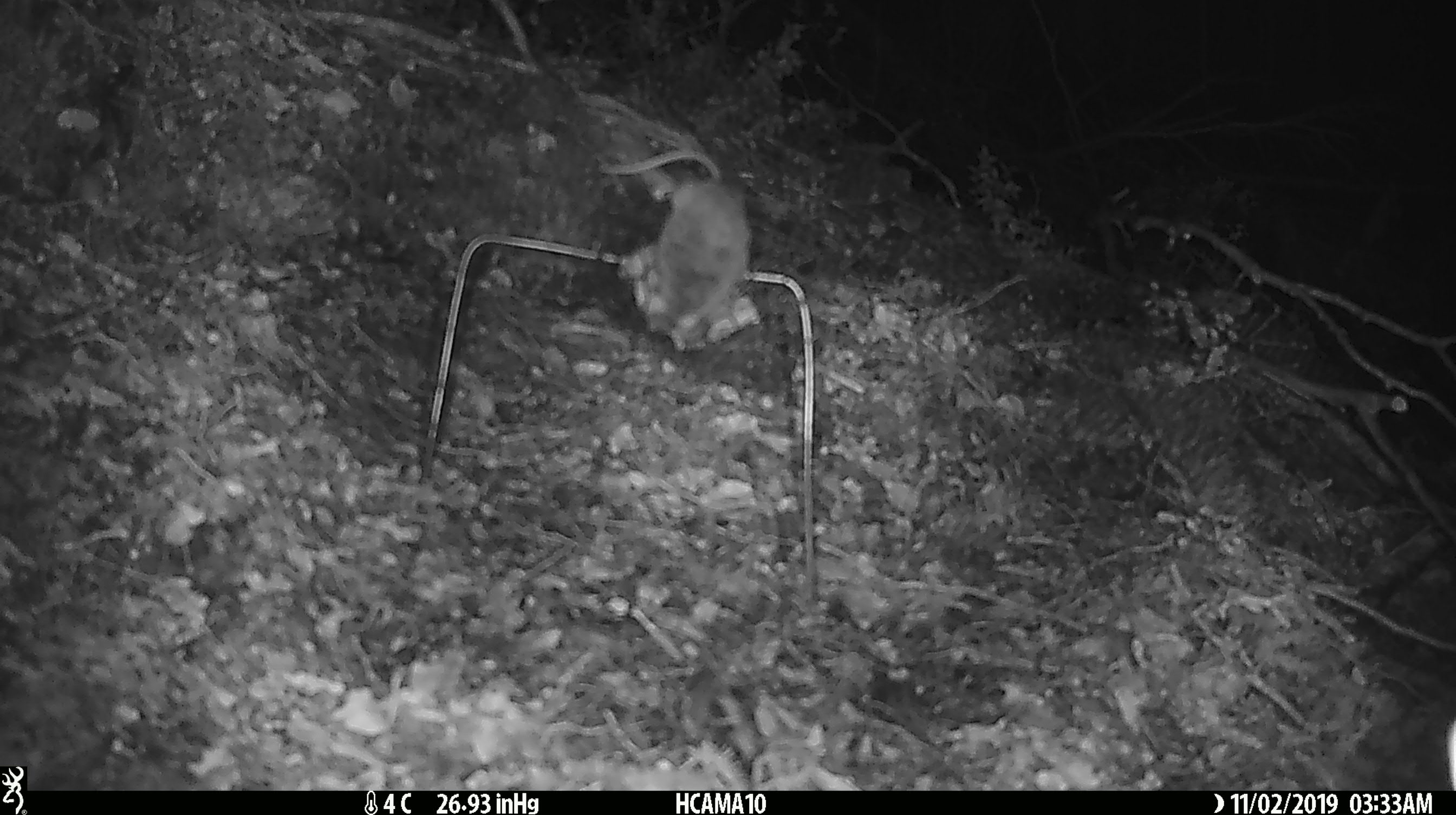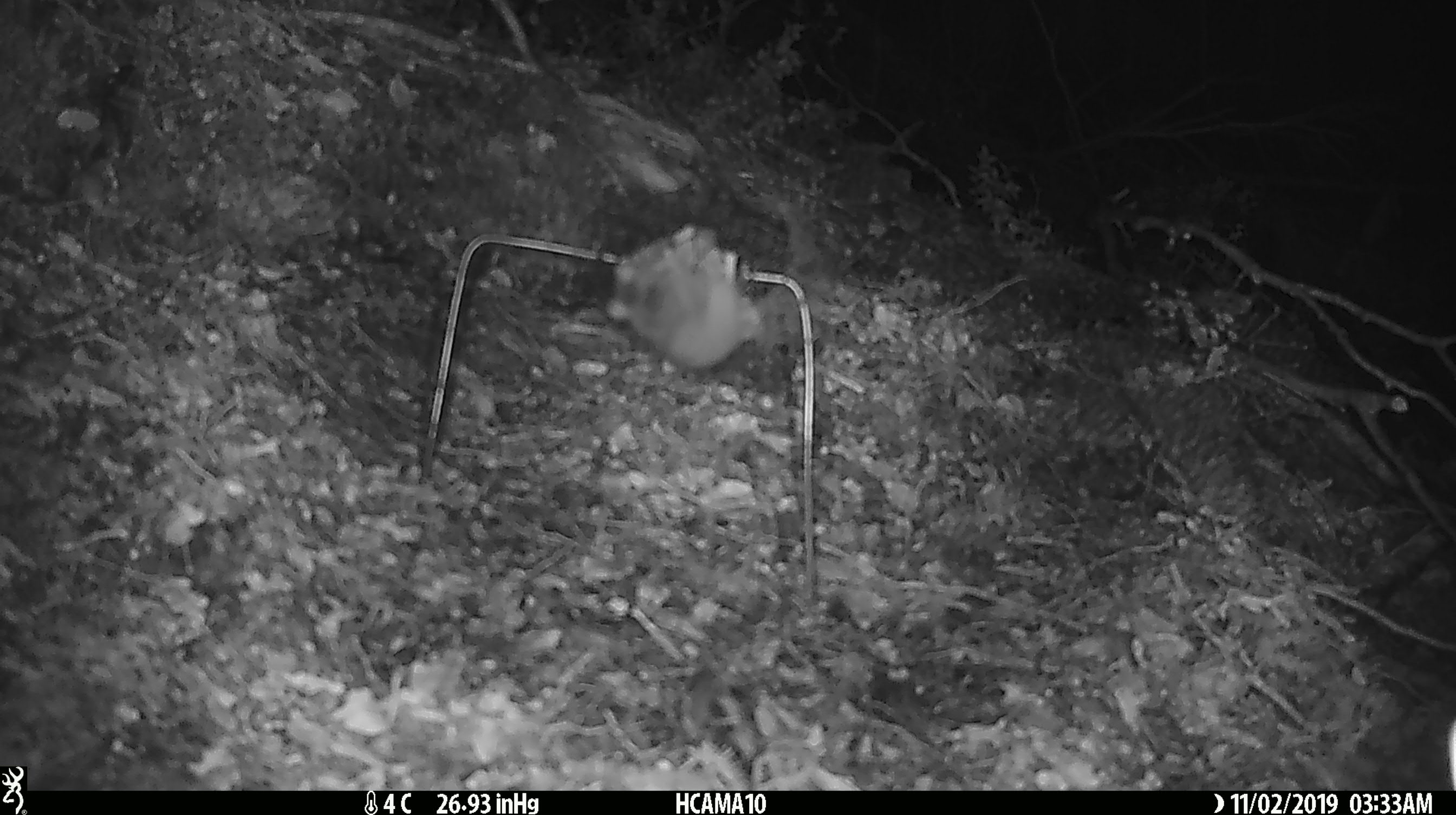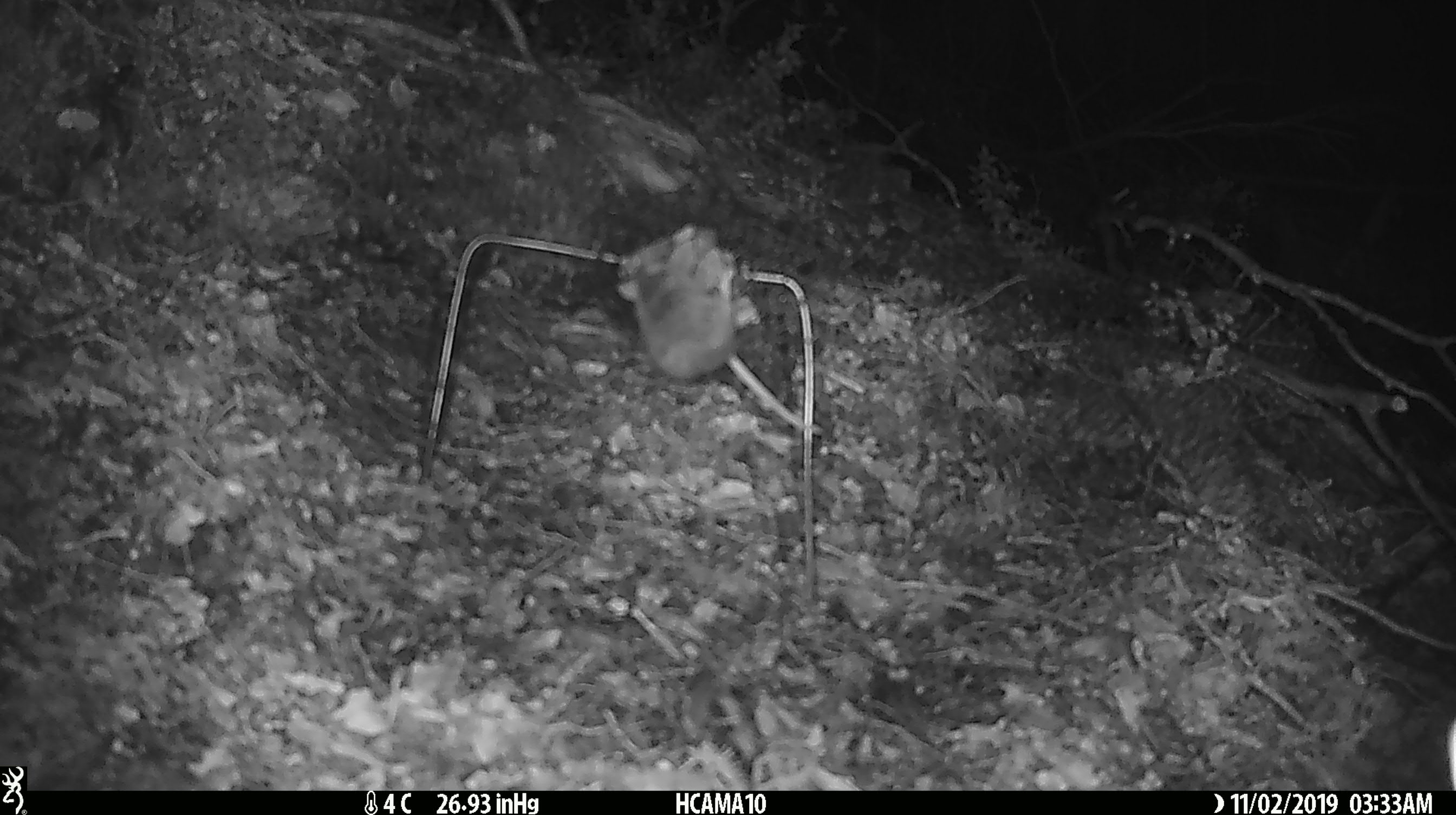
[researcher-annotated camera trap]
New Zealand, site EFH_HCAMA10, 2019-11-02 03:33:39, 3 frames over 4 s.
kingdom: Animalia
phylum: Chordata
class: Mammalia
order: Rodentia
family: Muridae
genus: Mus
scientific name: Mus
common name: mouse